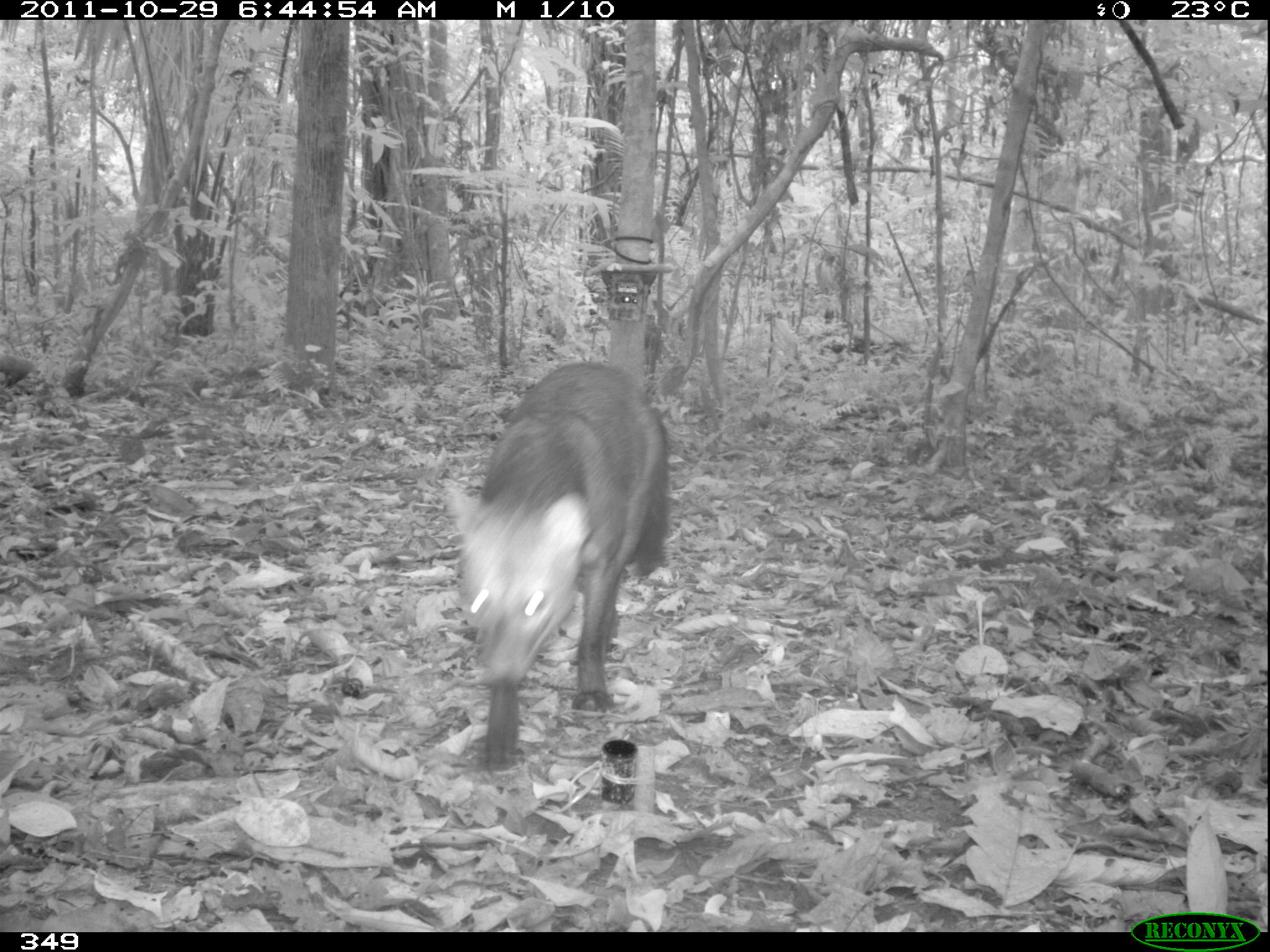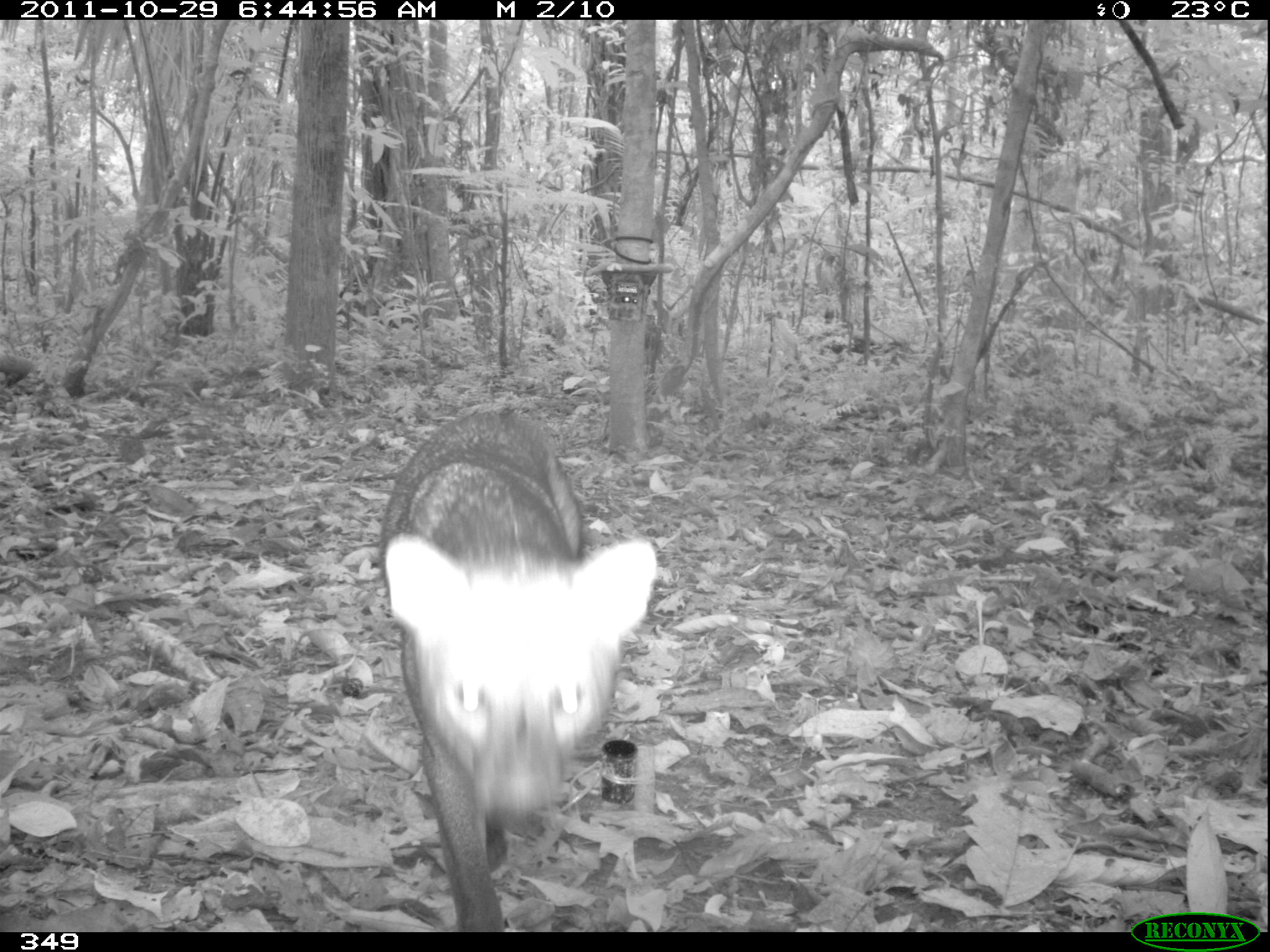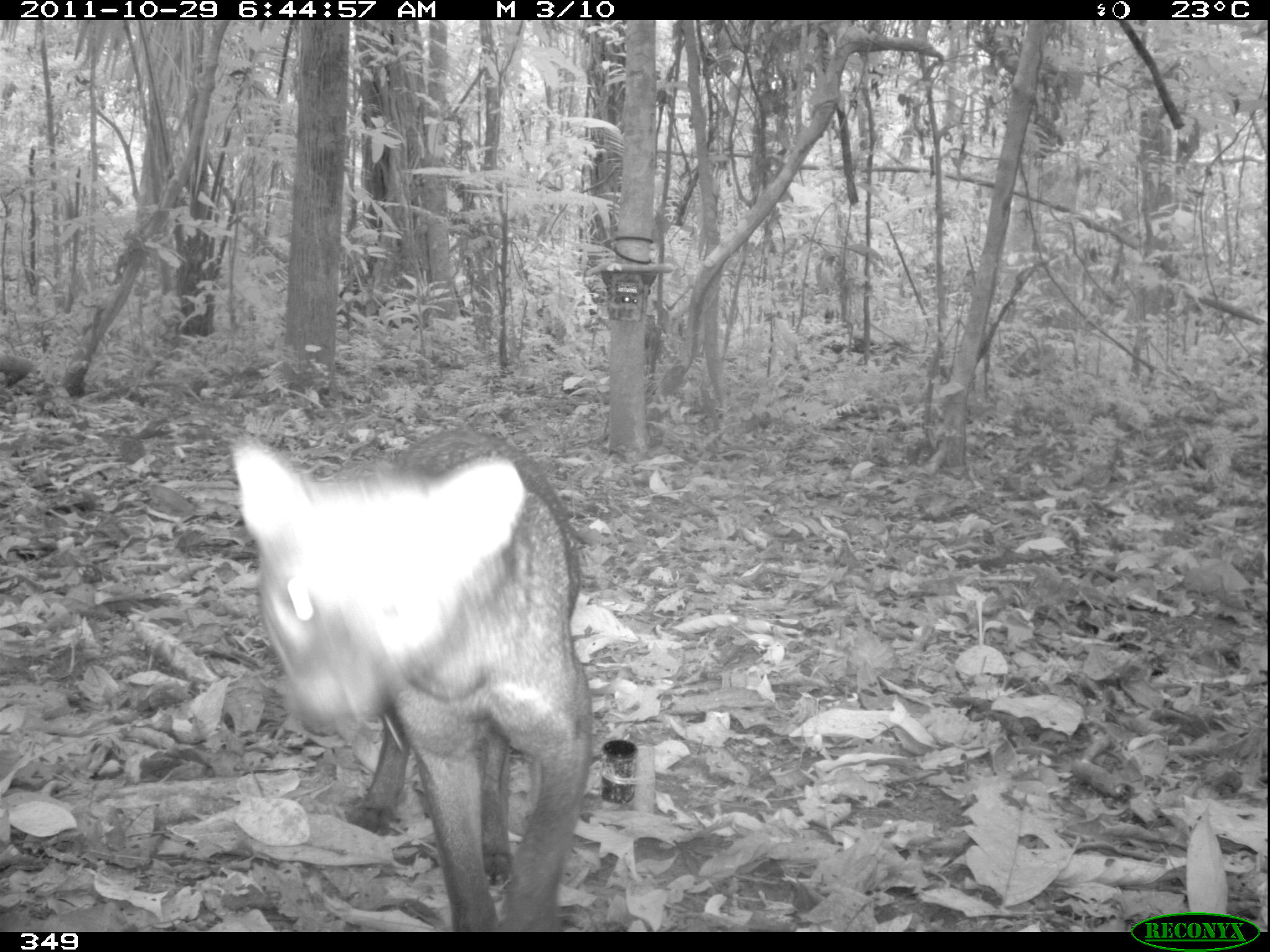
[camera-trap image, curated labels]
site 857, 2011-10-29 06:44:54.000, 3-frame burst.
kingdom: Animalia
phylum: Chordata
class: Mammalia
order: Carnivora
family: Canidae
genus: Atelocynus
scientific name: Atelocynus microtis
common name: short-eared dog